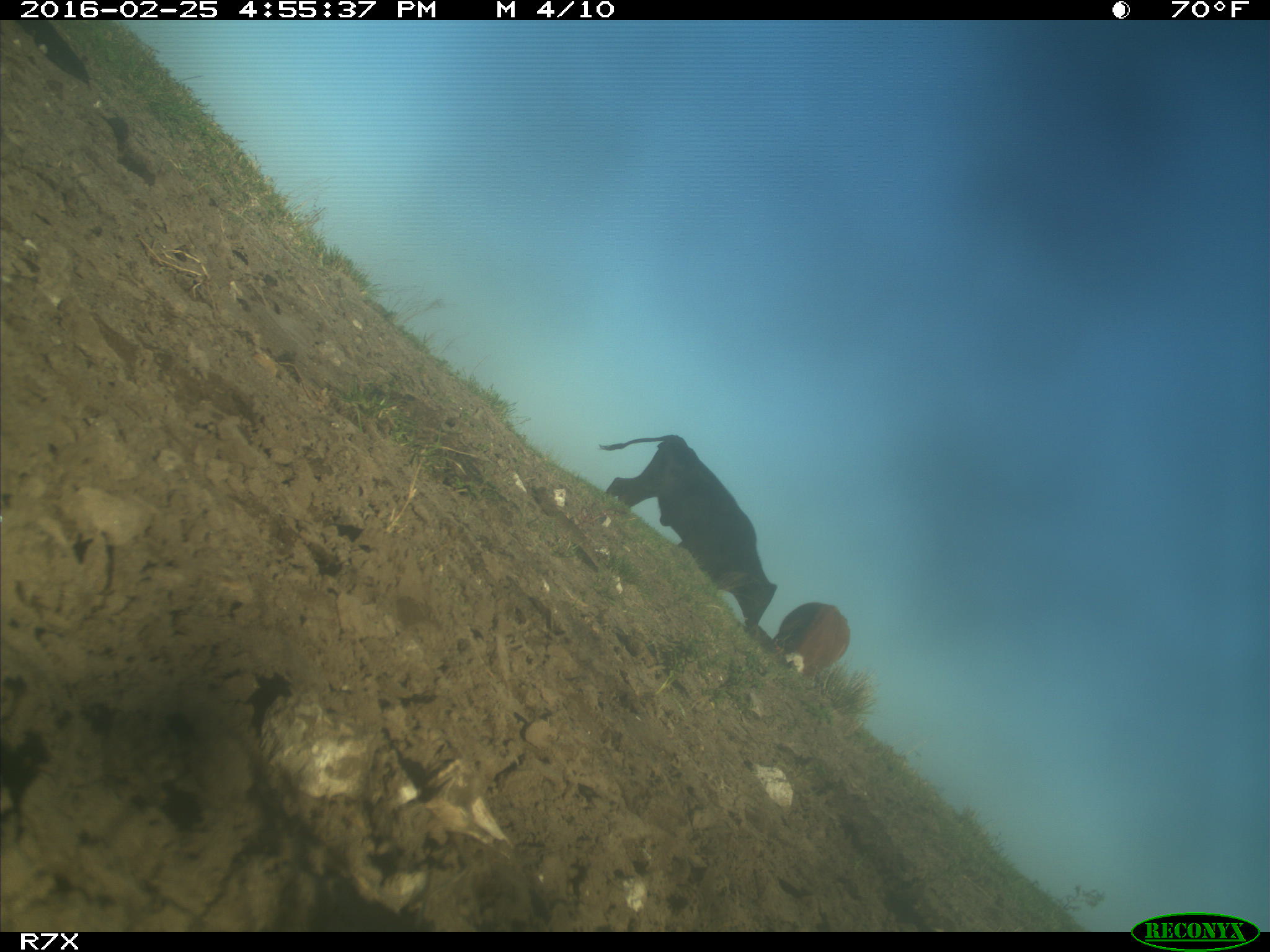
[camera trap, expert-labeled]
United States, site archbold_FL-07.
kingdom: Animalia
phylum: Chordata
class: Mammalia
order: Artiodactyla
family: Bovidae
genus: Bos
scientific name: Bos taurus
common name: domestic cow